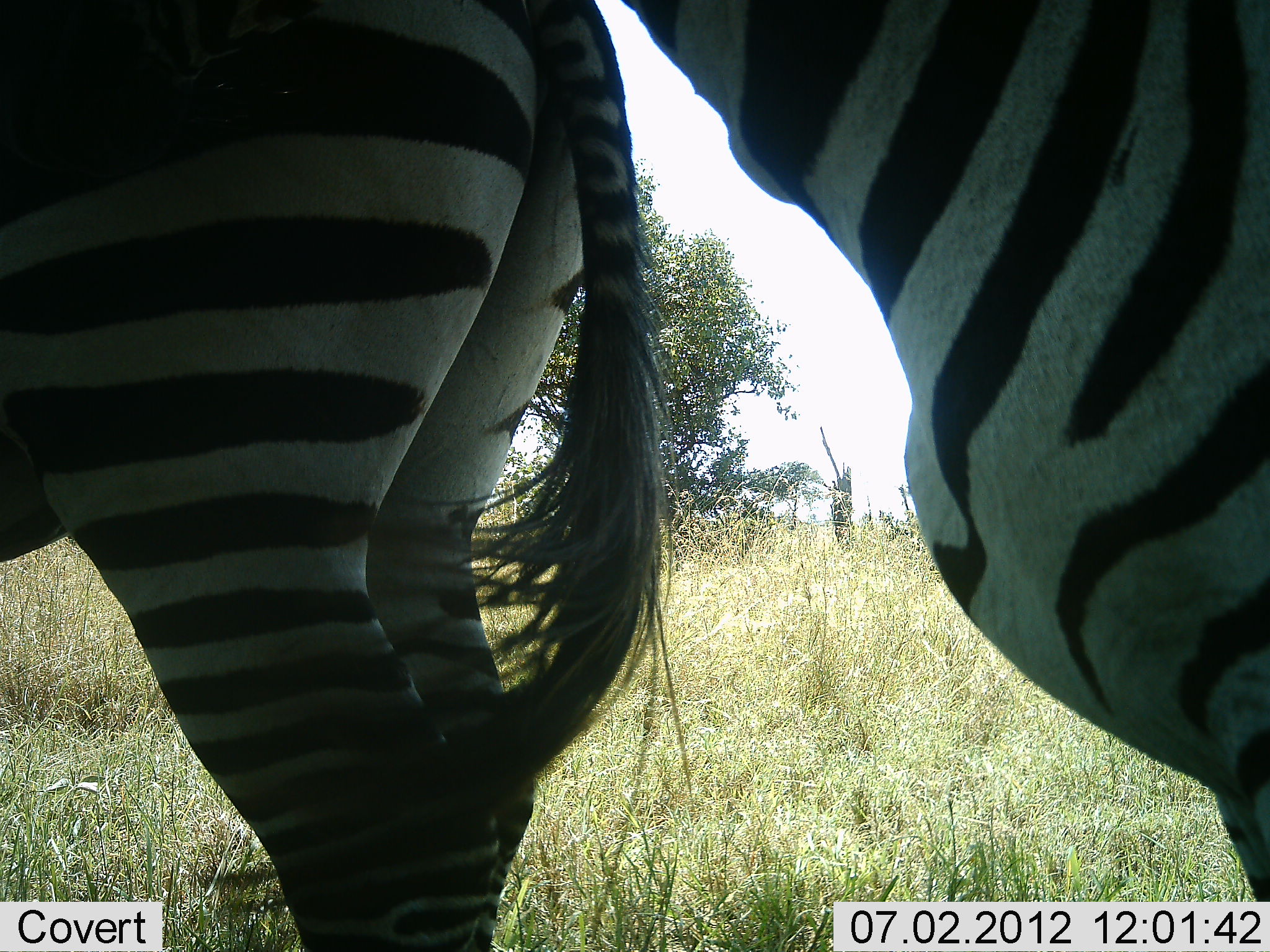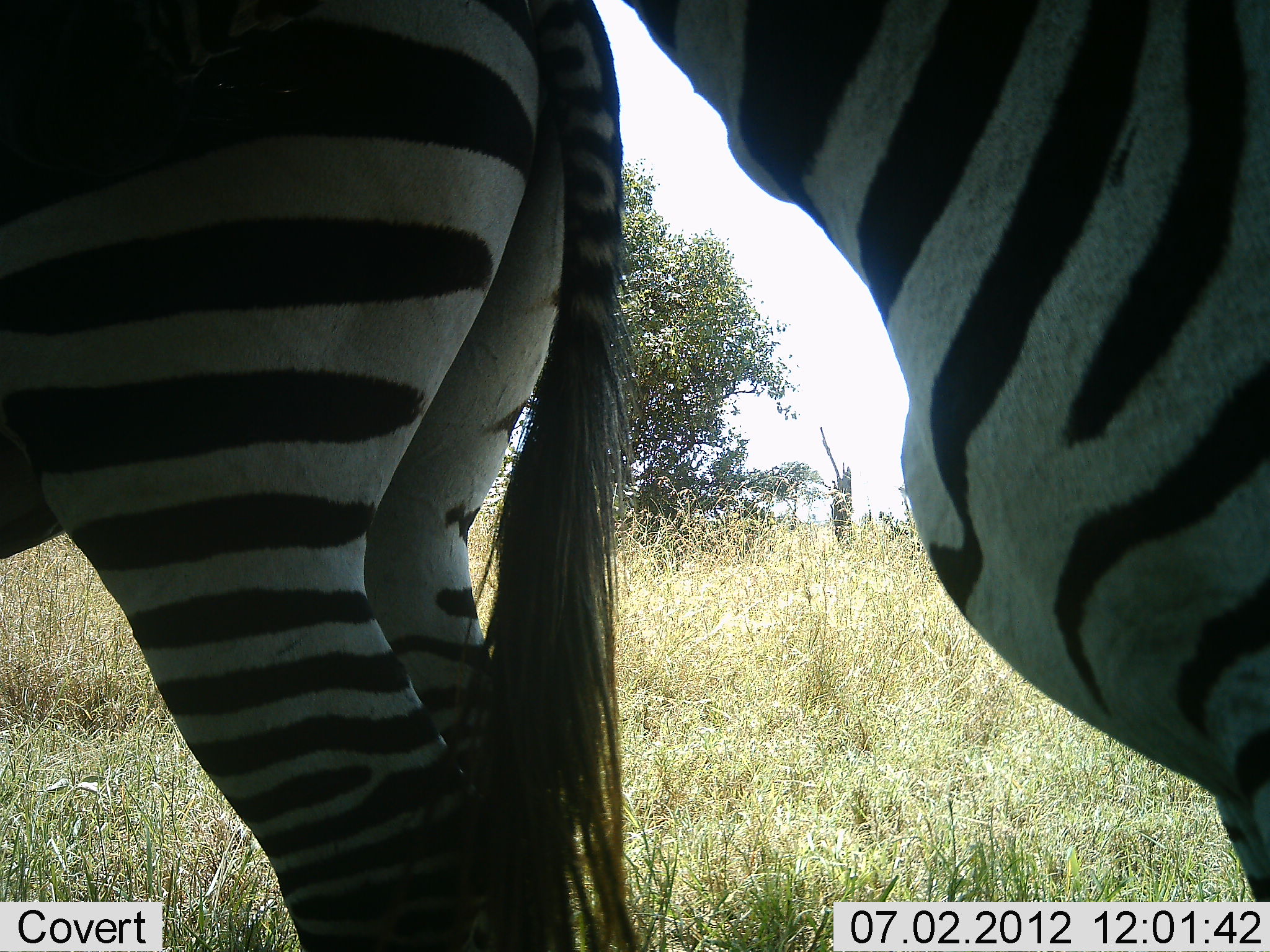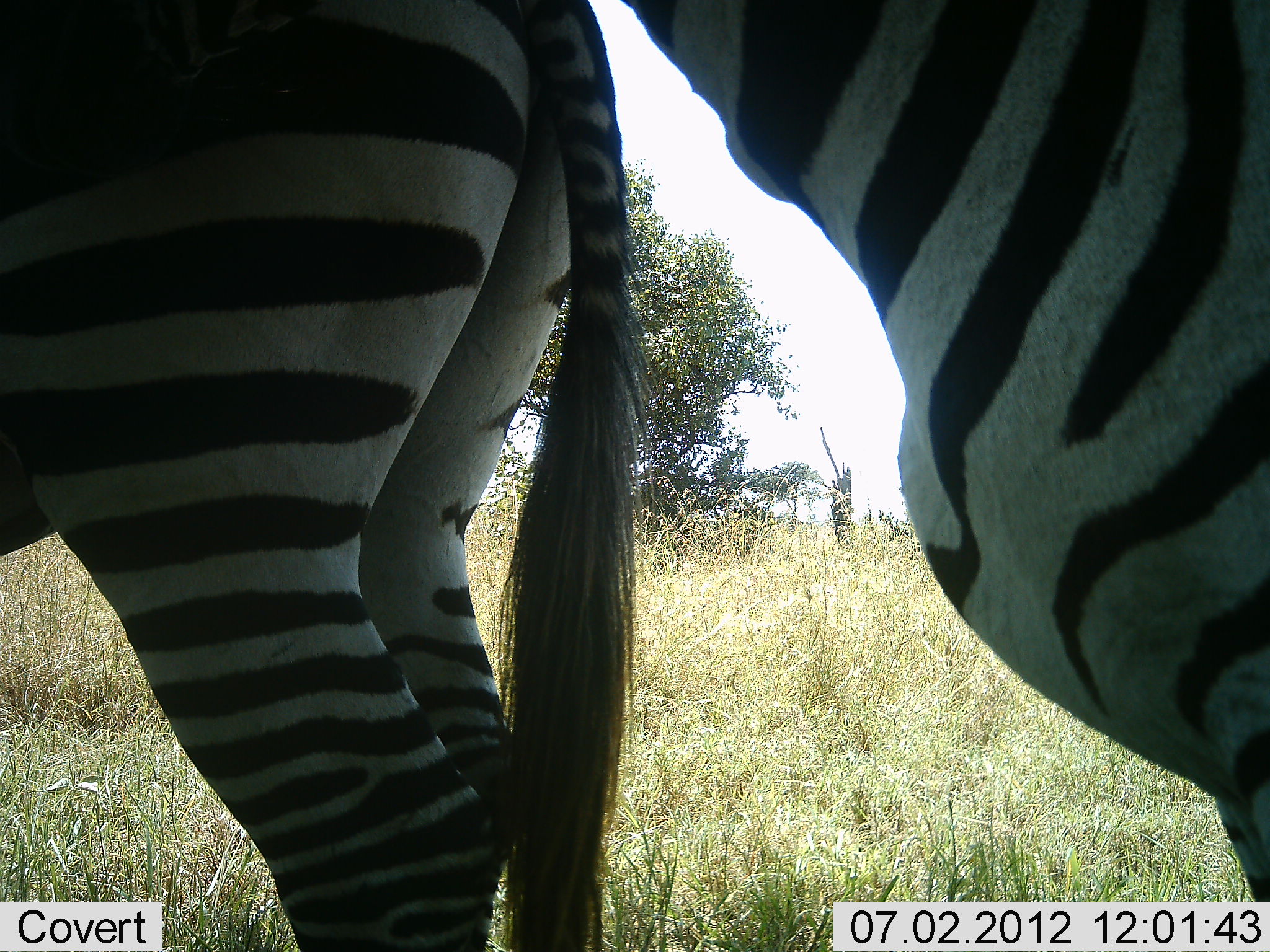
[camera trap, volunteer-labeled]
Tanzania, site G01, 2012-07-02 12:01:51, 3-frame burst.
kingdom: Animalia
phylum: Chordata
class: Mammalia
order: Perissodactyla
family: Equidae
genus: Equus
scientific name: Equus quagga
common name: plains zebra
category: zebra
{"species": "zebra (plains zebra) (Equus quagga)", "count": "2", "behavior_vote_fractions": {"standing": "100%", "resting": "0%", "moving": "0%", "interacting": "0%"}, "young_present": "0%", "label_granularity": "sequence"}